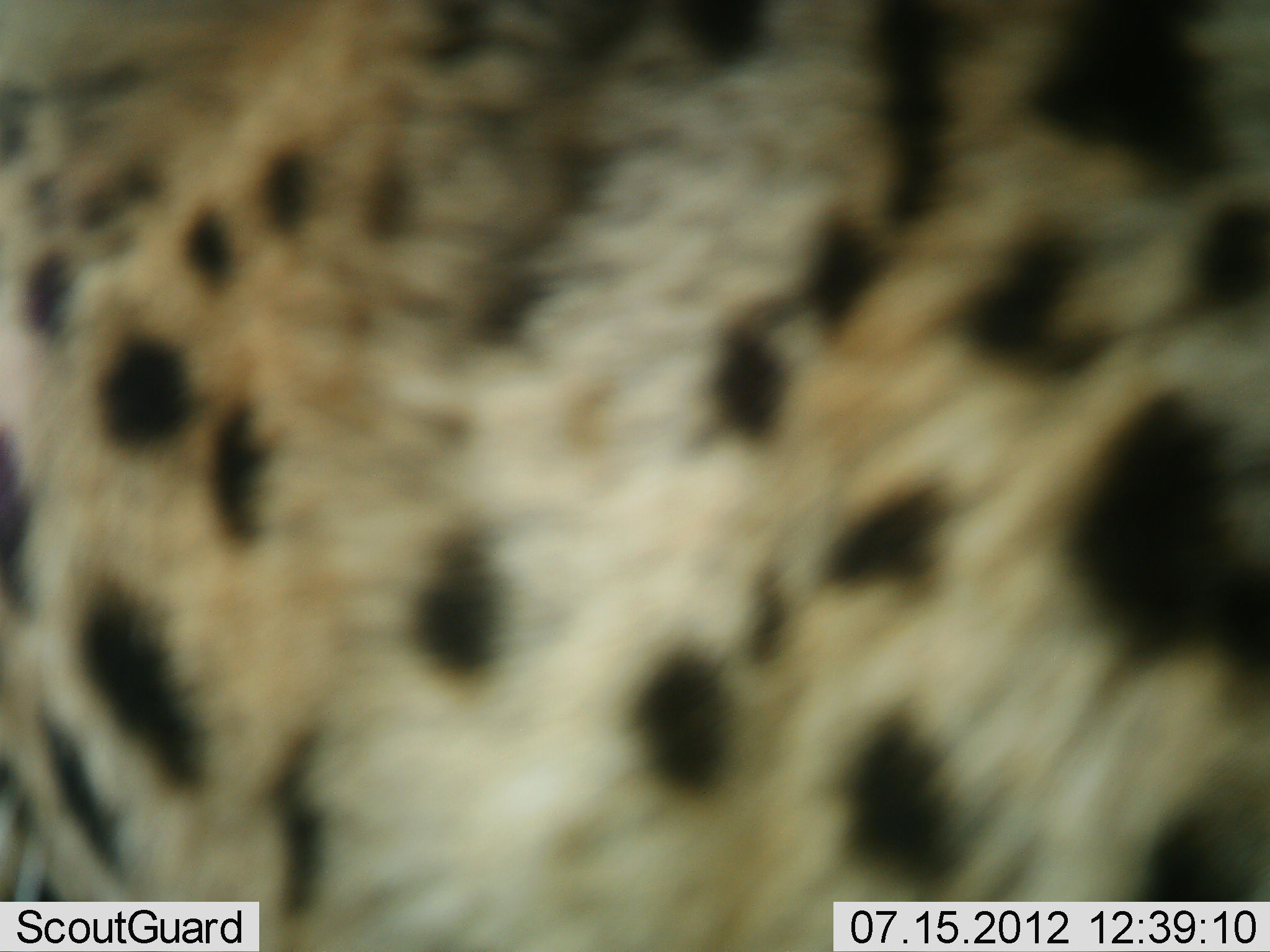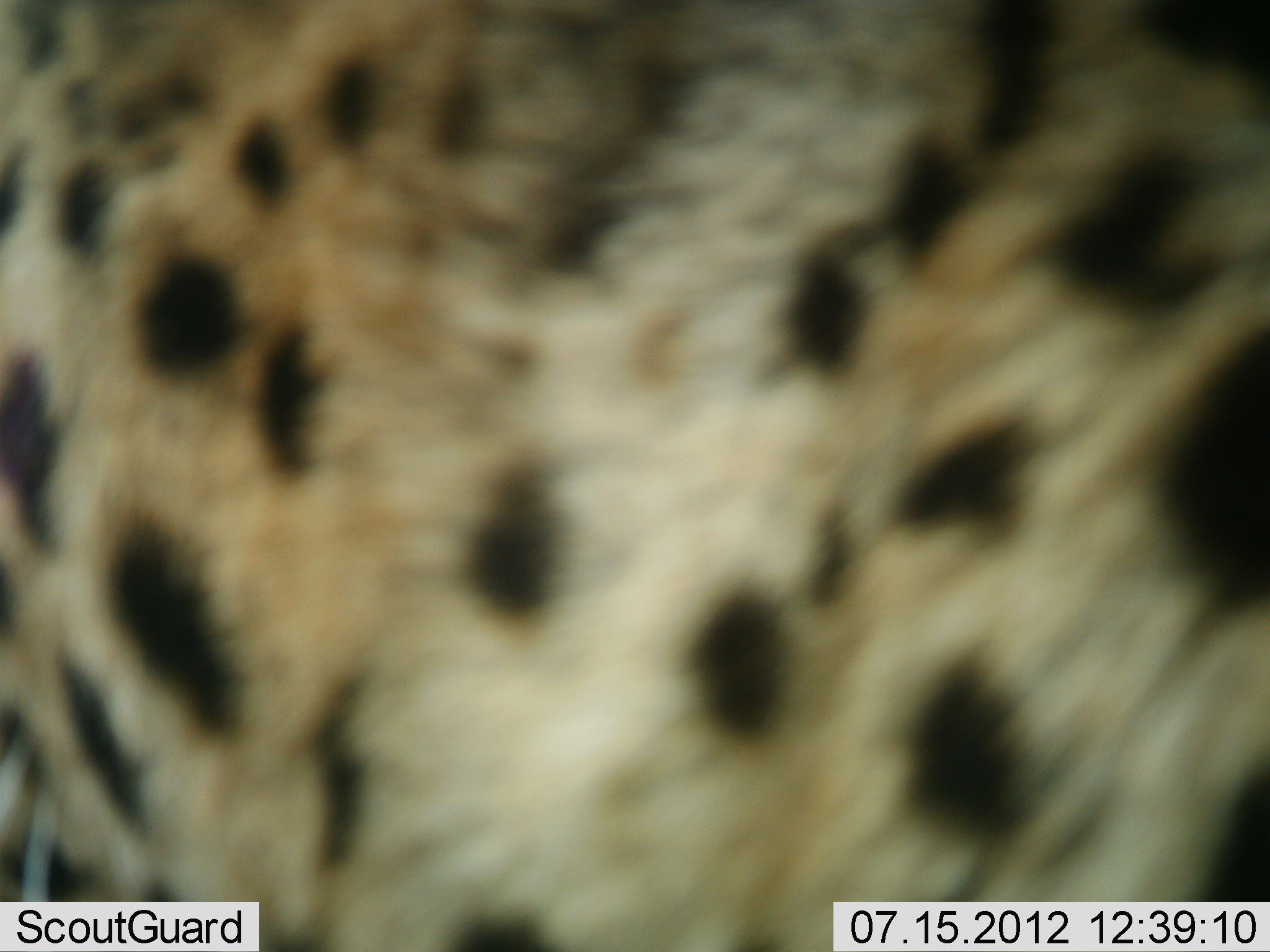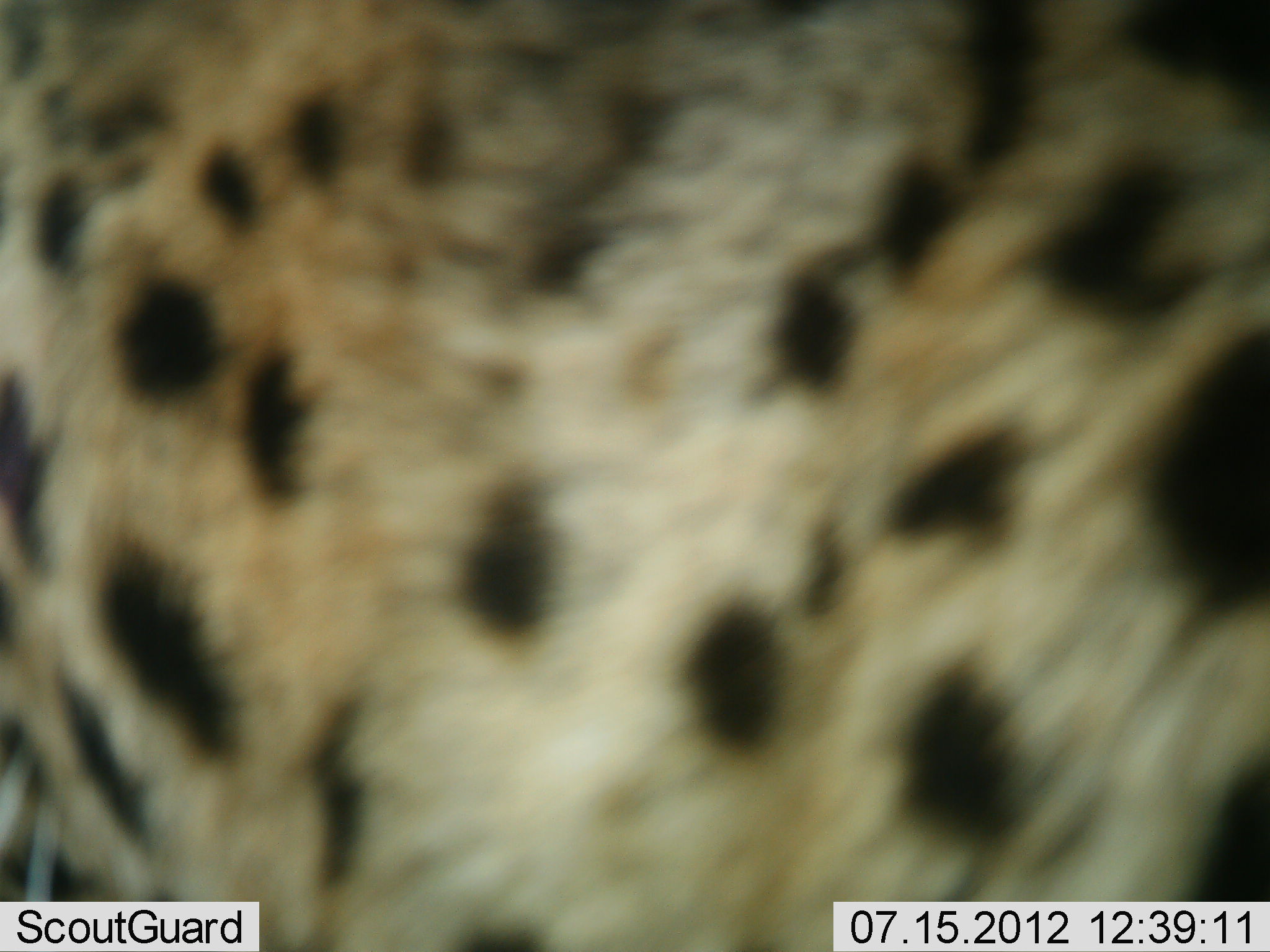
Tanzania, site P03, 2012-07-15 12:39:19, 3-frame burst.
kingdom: Animalia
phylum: Chordata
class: Mammalia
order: Carnivora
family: Felidae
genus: Acinonyx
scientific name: Acinonyx jubatus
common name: cheetah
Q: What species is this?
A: Cheetah (Acinonyx jubatus).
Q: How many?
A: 1.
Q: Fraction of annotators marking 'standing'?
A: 70%.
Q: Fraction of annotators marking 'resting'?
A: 10%.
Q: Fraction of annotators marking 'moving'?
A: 10%.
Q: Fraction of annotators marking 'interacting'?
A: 10%.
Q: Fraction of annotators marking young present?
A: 0%.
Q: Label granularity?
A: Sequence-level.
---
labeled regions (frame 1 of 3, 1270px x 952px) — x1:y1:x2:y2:
animal: 1:1:1270:951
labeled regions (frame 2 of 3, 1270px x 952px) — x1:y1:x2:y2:
animal: 1:1:1270:951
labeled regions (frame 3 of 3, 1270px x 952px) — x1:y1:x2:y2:
animal: 2:1:1270:952